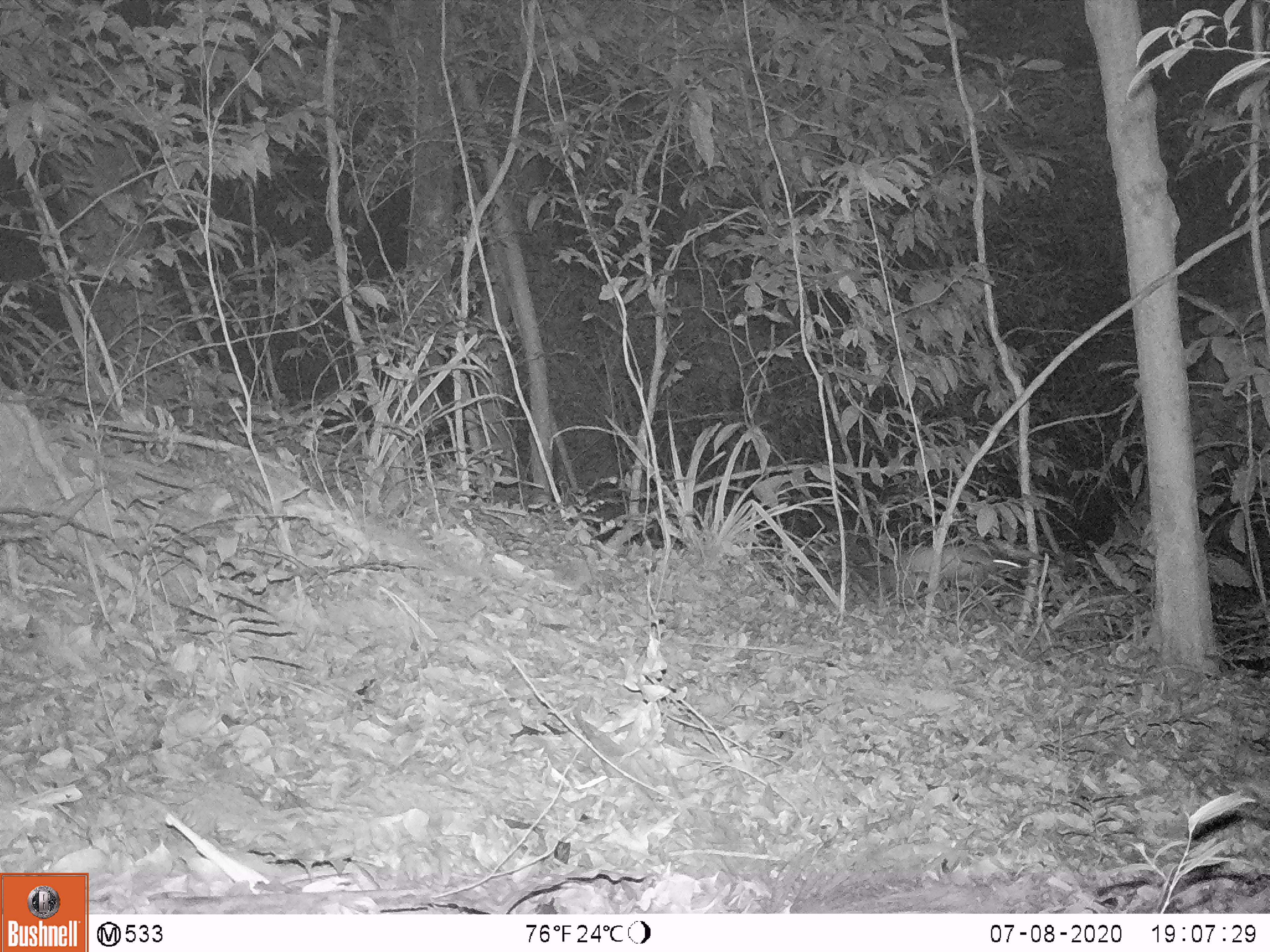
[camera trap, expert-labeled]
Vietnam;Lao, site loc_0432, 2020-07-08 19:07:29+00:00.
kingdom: Animalia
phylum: Chordata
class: Mammalia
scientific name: Mammalia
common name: mammal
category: unidentified mammal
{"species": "unidentified mammal (mammal) (Mammalia)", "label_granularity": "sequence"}